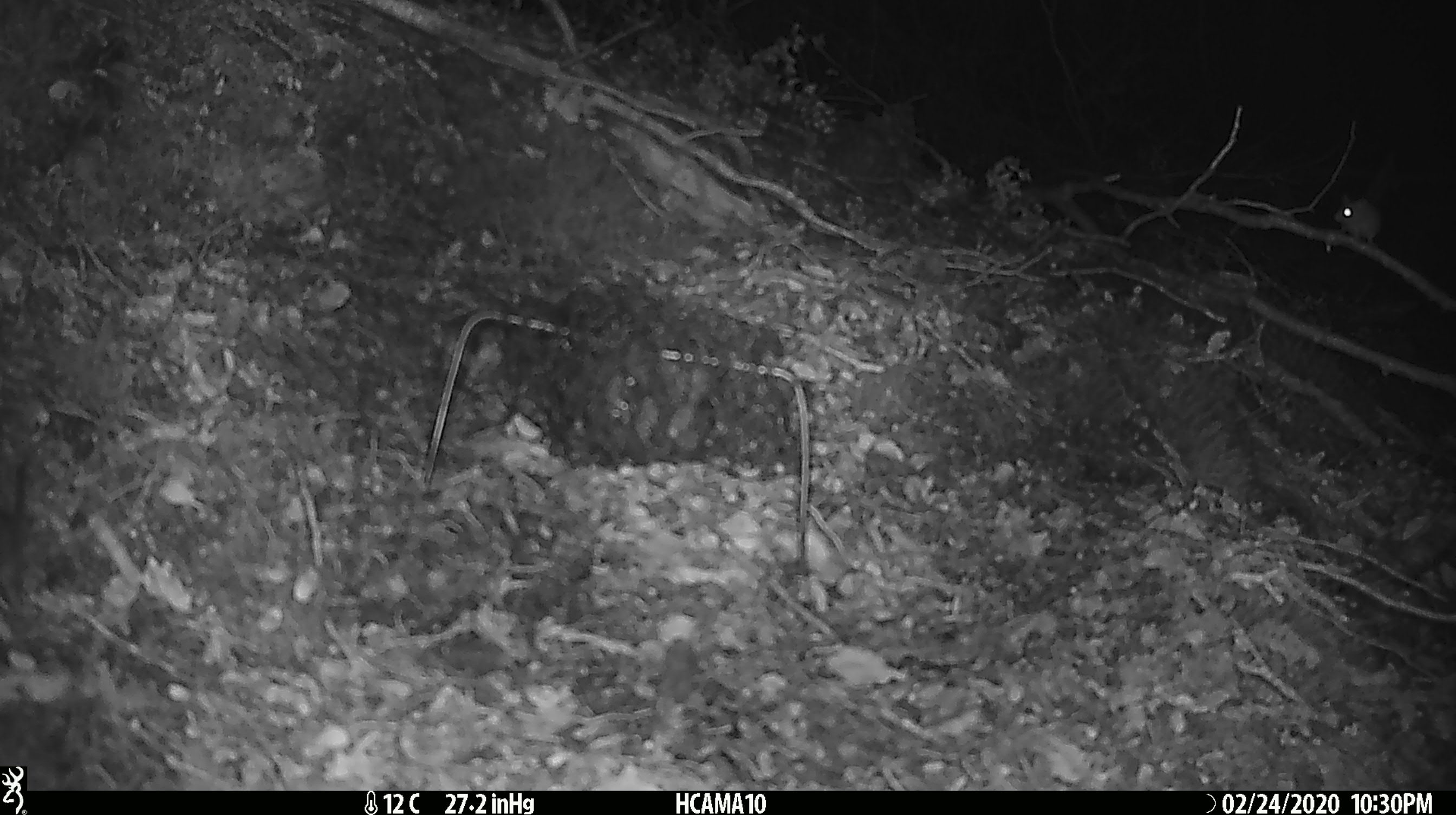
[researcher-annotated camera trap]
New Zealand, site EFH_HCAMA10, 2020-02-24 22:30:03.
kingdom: Animalia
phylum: Chordata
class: Mammalia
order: Rodentia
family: Muridae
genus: Mus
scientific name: Mus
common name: mouse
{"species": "mouse (Mus)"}